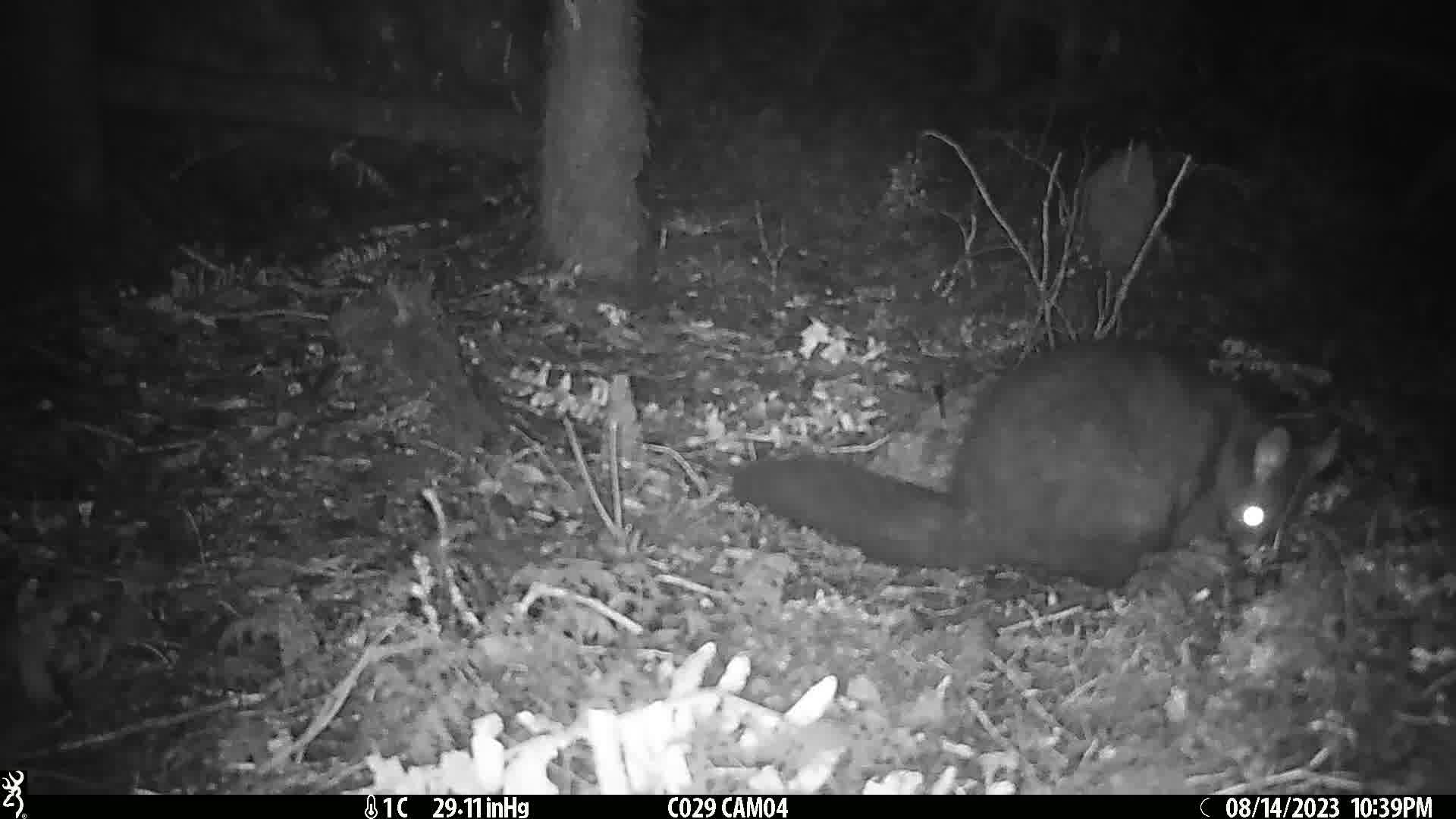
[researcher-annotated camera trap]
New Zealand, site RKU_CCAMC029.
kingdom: Animalia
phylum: Chordata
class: Mammalia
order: Diprotodontia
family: Phalangeridae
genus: Trichosurus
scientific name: Trichosurus vulpecula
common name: common brushtail possum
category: possum